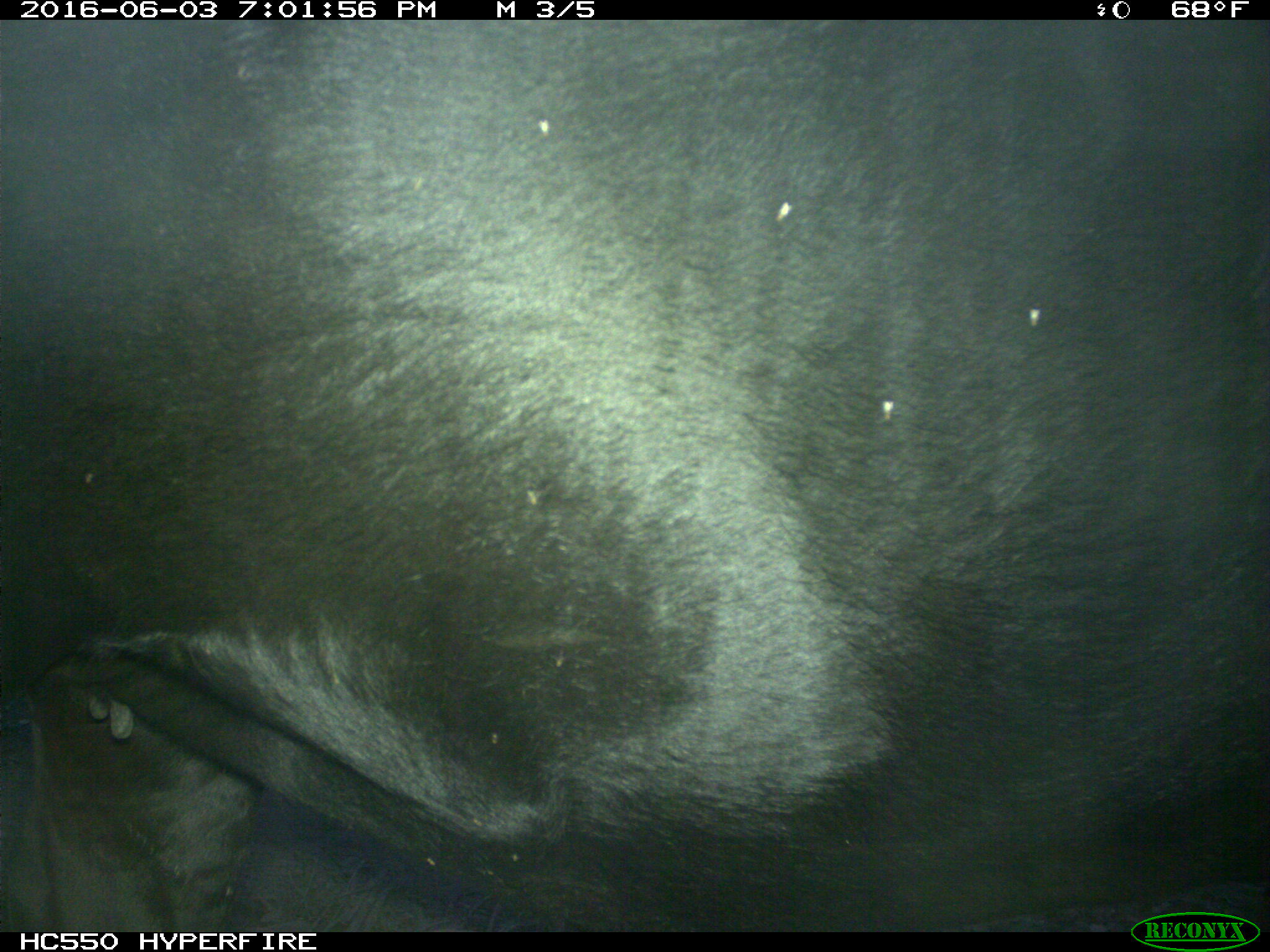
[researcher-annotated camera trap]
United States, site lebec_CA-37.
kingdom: Animalia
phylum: Chordata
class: Mammalia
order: Artiodactyla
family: Bovidae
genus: Bos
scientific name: Bos taurus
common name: domestic cow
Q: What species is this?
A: Bos taurus (domestic cow).